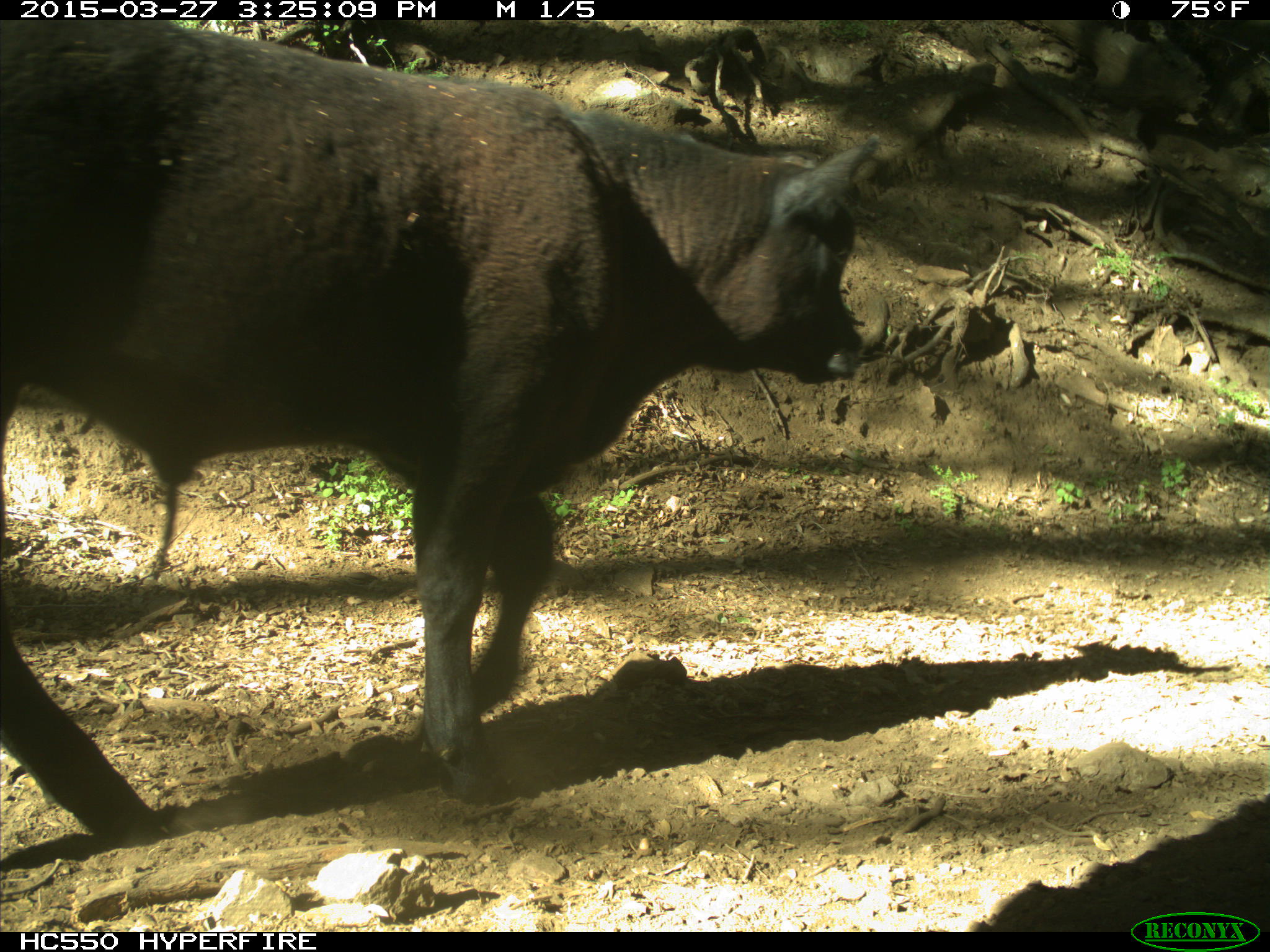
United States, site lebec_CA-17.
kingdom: Animalia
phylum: Chordata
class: Mammalia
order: Artiodactyla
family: Bovidae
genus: Bos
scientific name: Bos taurus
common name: domestic cow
Bos taurus (domestic cow).